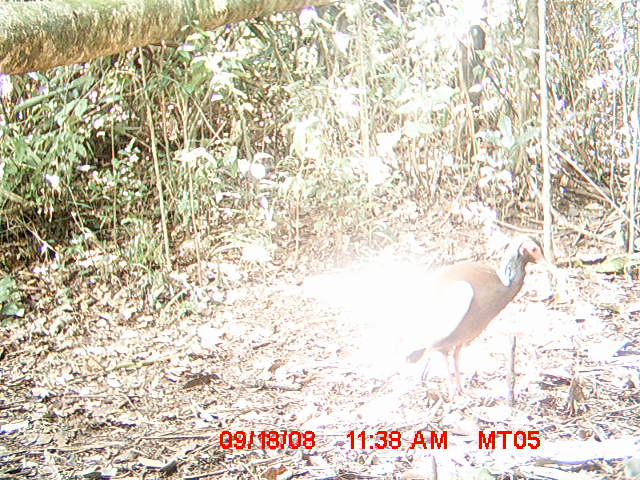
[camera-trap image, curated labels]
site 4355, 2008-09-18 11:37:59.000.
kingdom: Animalia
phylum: Chordata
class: Aves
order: Cuculiformes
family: Cuculidae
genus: Coua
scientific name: Coua serriana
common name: red-breasted coua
Coua serriana (red-breasted coua), count 2.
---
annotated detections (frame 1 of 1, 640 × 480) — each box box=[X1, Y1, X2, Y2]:
coua serriana: box=[385, 231, 554, 396]